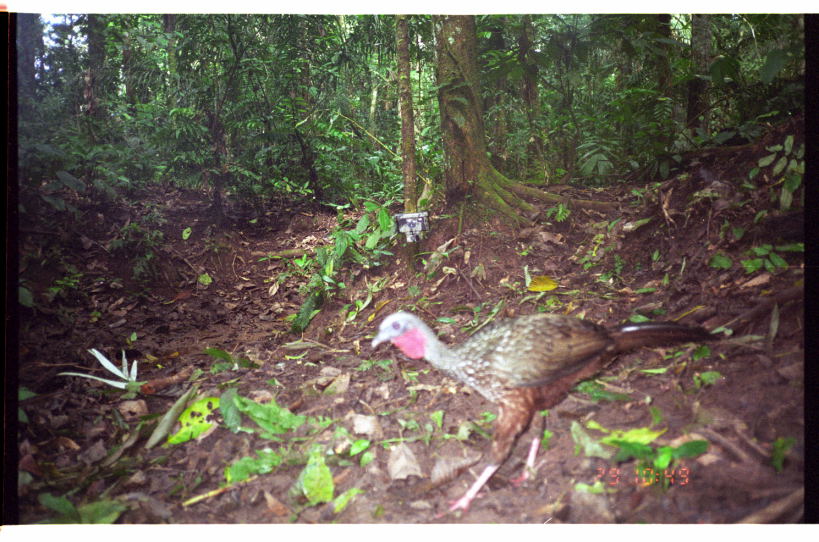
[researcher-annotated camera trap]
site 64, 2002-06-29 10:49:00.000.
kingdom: Animalia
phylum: Chordata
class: Aves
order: Galliformes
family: Cracidae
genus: Penelope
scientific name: Penelope jacquacu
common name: spix's guan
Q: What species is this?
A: Penelope jacquacu (spix's guan).